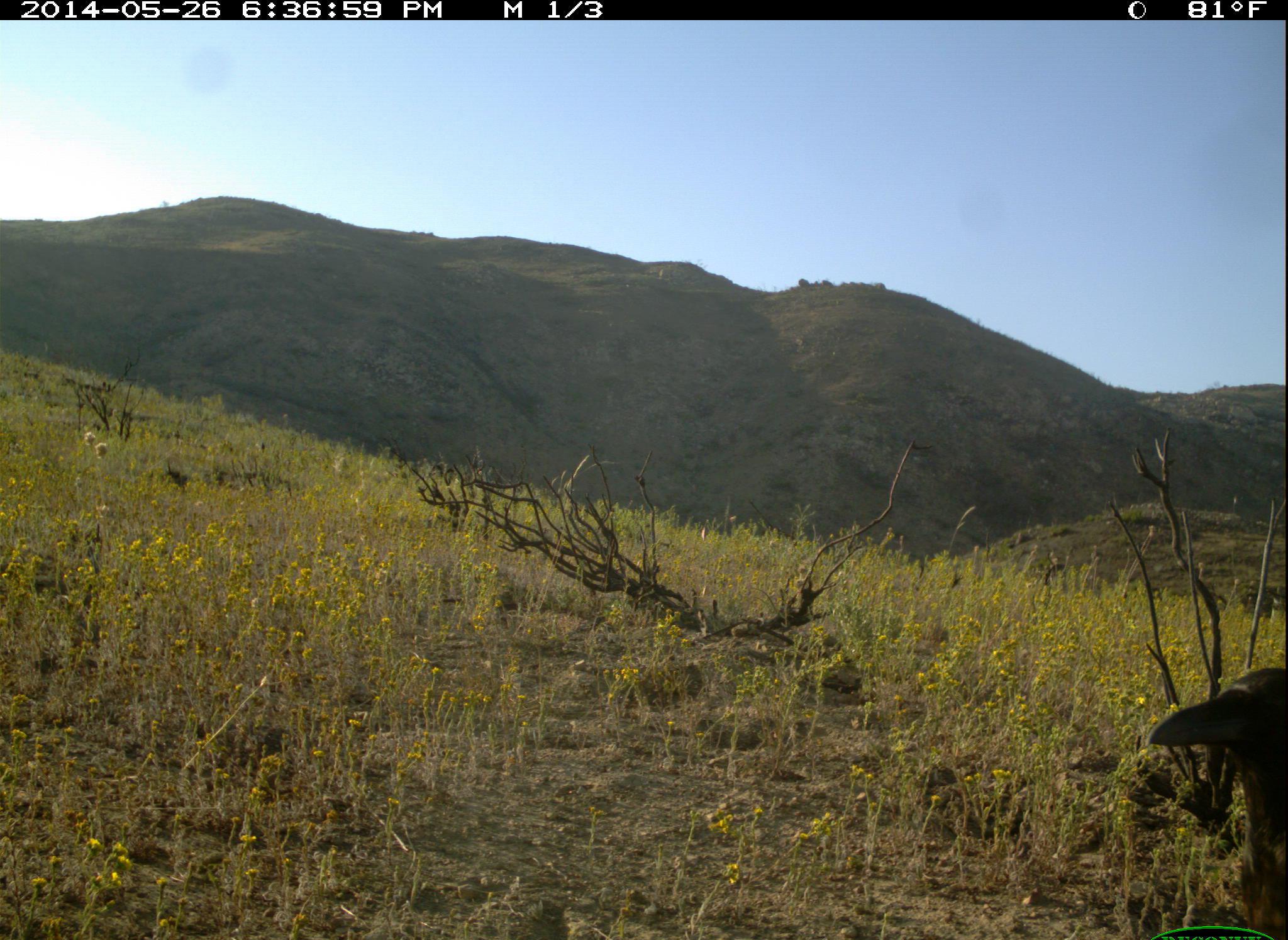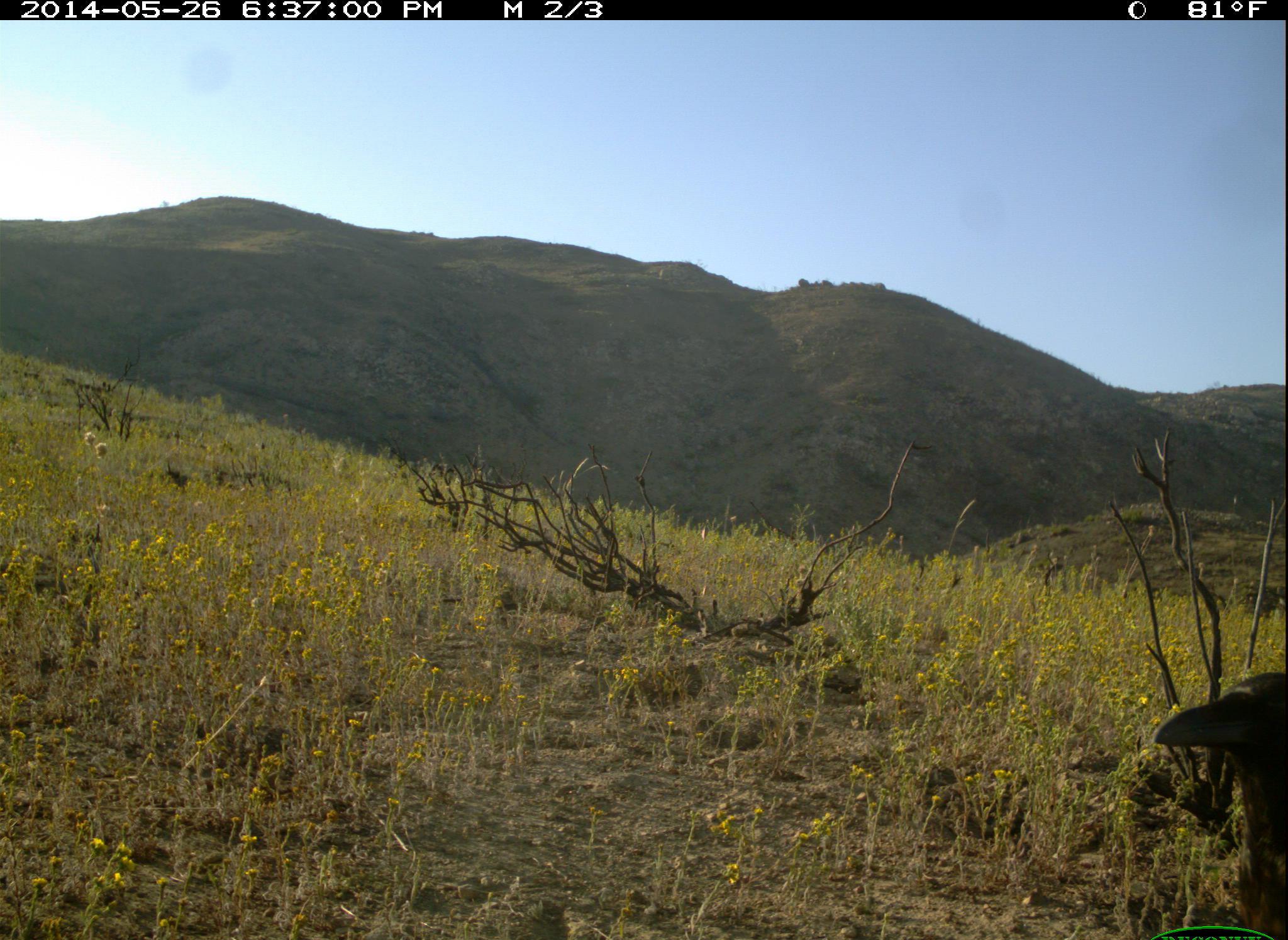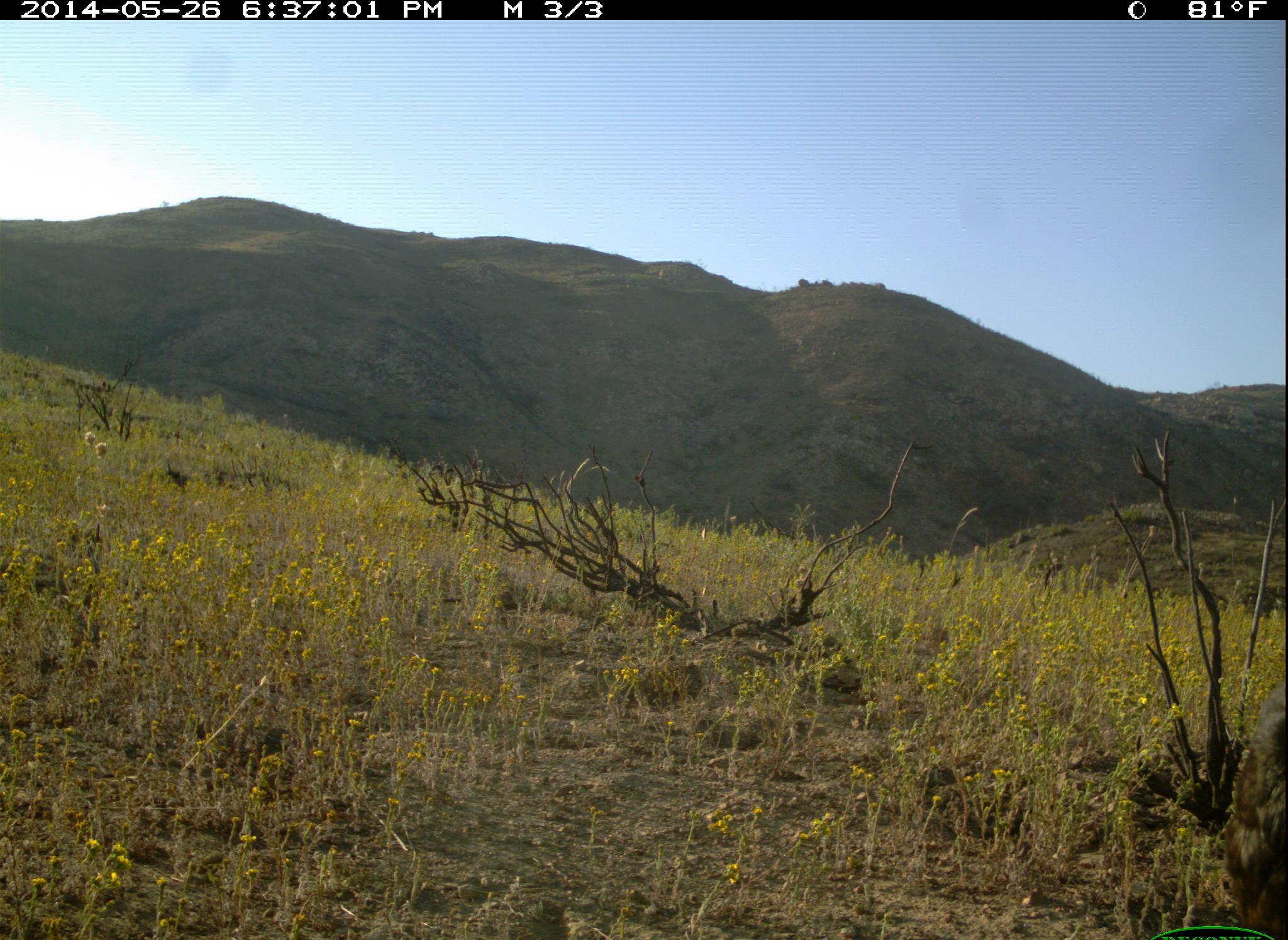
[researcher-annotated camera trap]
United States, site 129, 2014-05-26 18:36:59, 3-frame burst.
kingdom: Animalia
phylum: Chordata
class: Aves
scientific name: Aves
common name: bird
Bird (Aves).